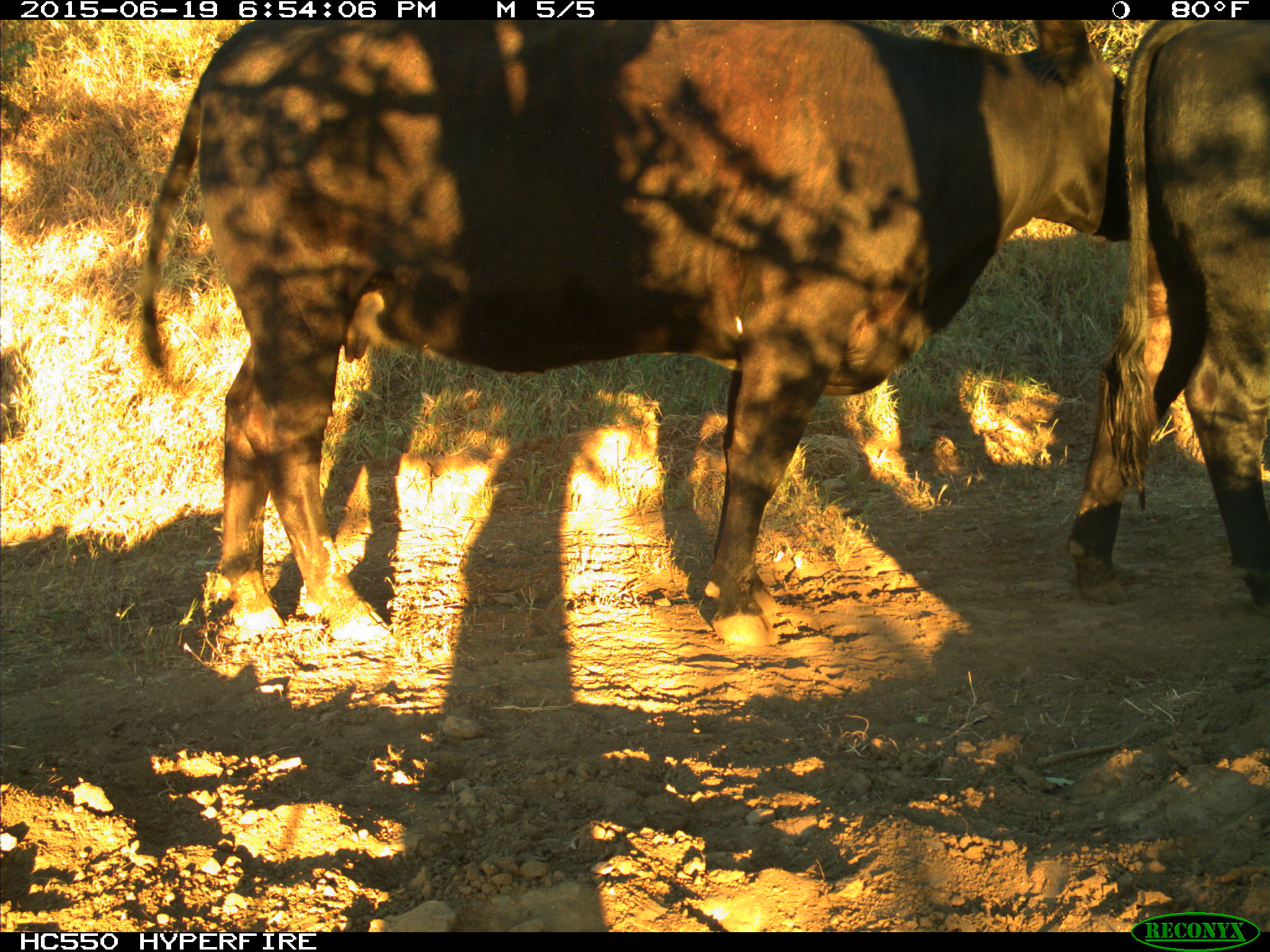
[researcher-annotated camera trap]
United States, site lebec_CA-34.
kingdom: Animalia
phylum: Chordata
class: Mammalia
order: Artiodactyla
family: Bovidae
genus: Bos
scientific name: Bos taurus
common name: domestic cow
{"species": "Bos taurus (domestic cow)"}